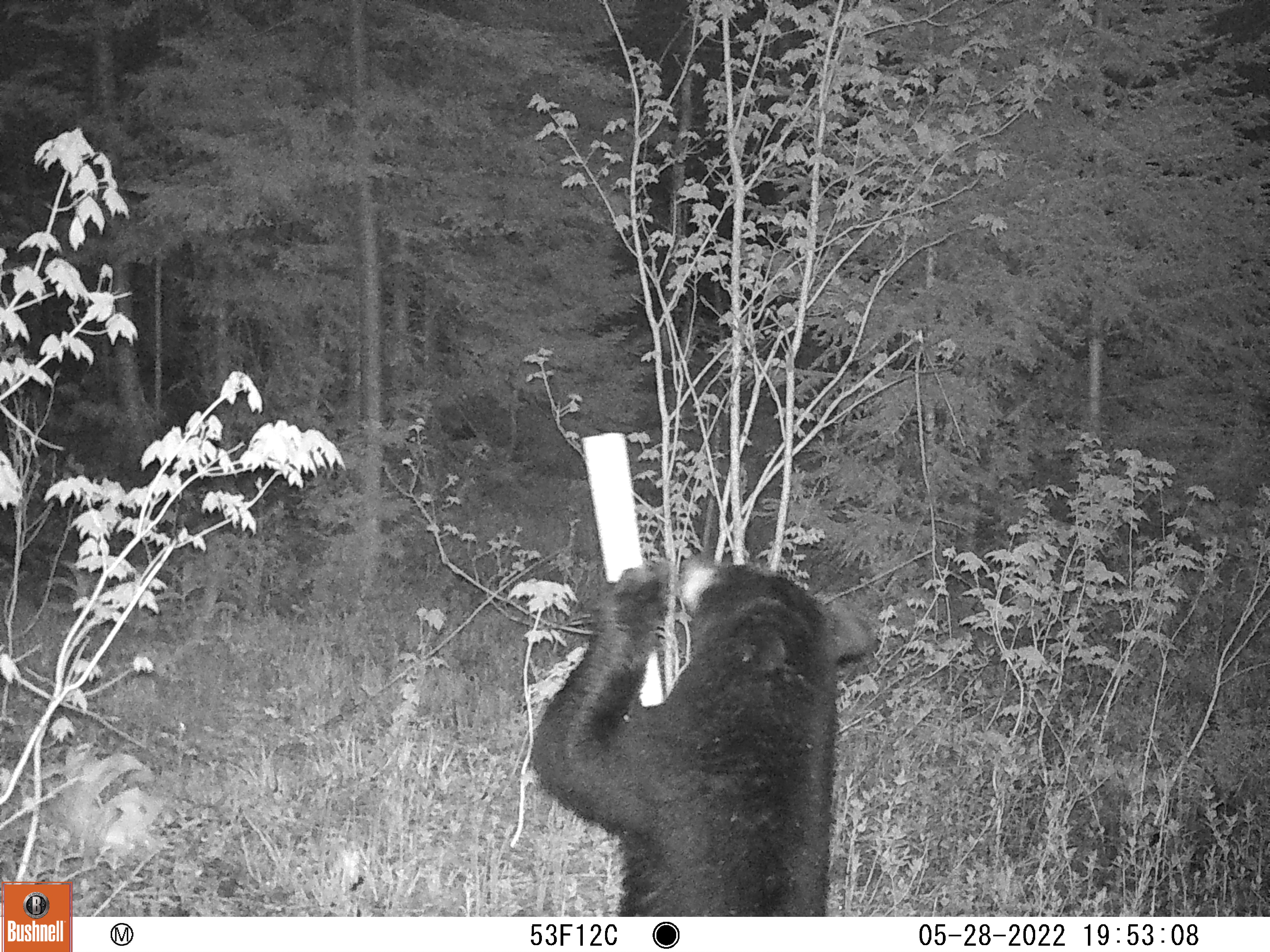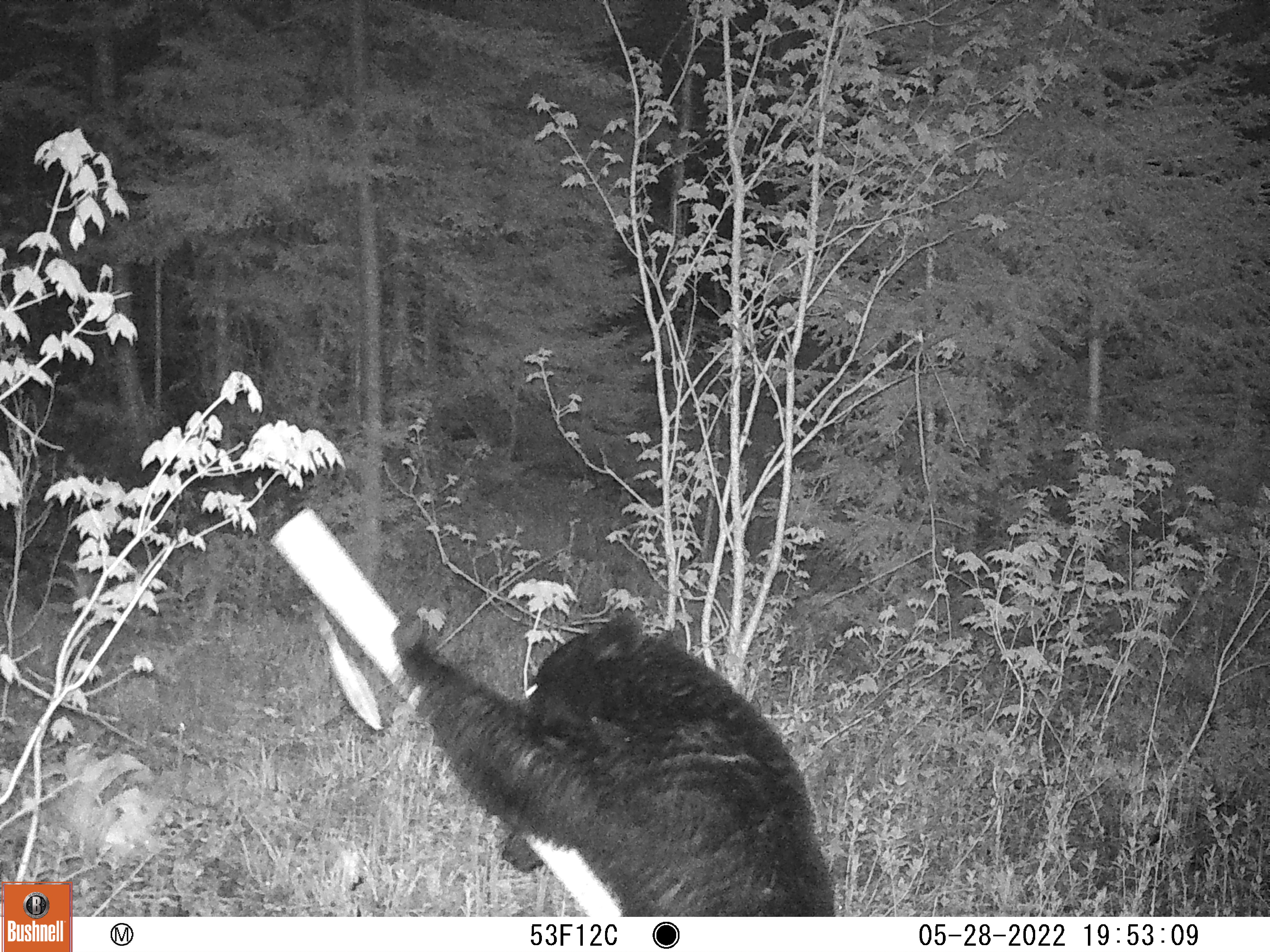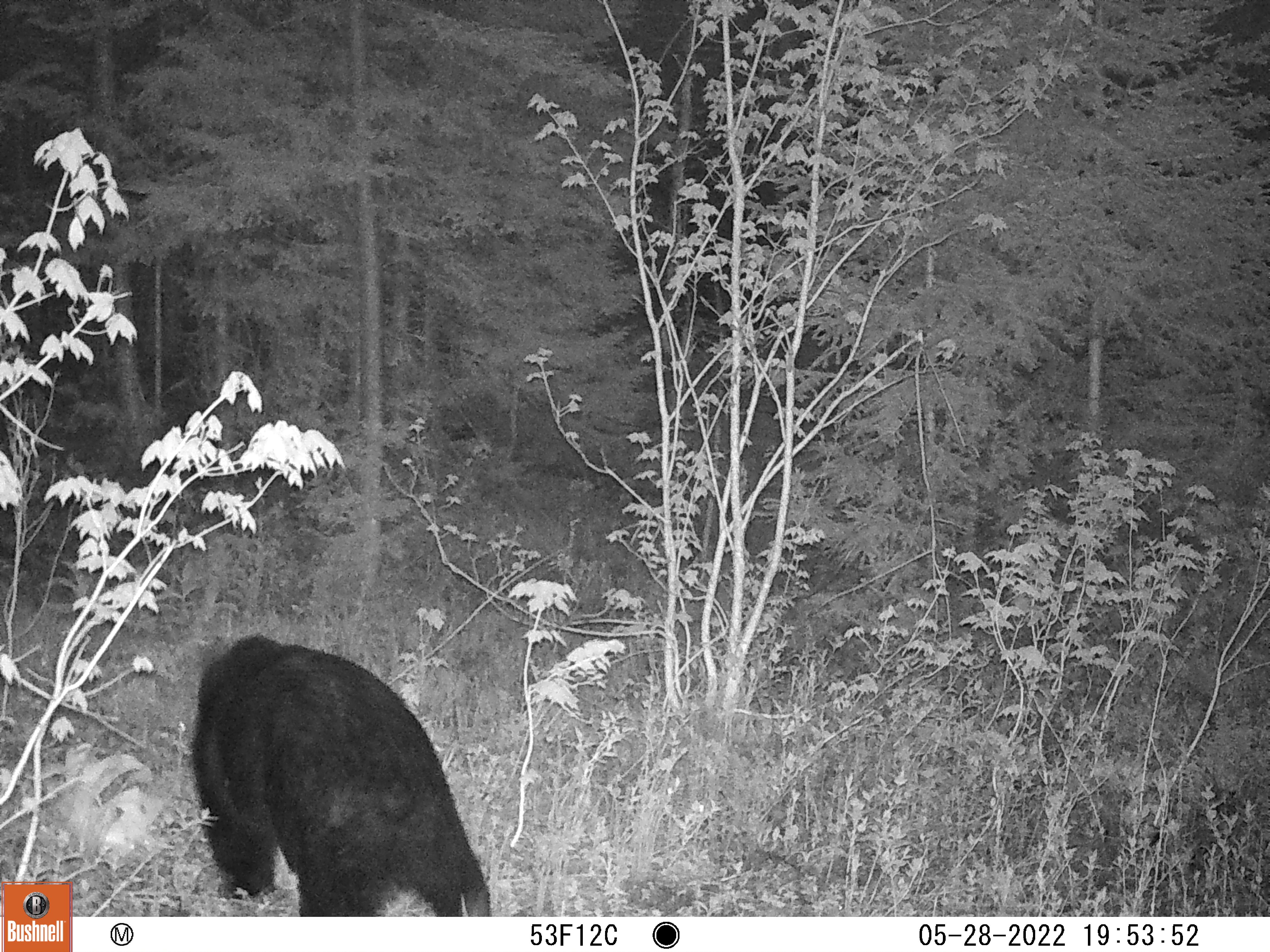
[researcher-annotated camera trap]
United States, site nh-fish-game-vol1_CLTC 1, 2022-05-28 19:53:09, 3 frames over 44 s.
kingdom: Animalia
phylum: Chordata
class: Mammalia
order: Carnivora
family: Ursidae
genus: Ursus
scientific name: Ursus americanus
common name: black bear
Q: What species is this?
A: Black bear (Ursus americanus).